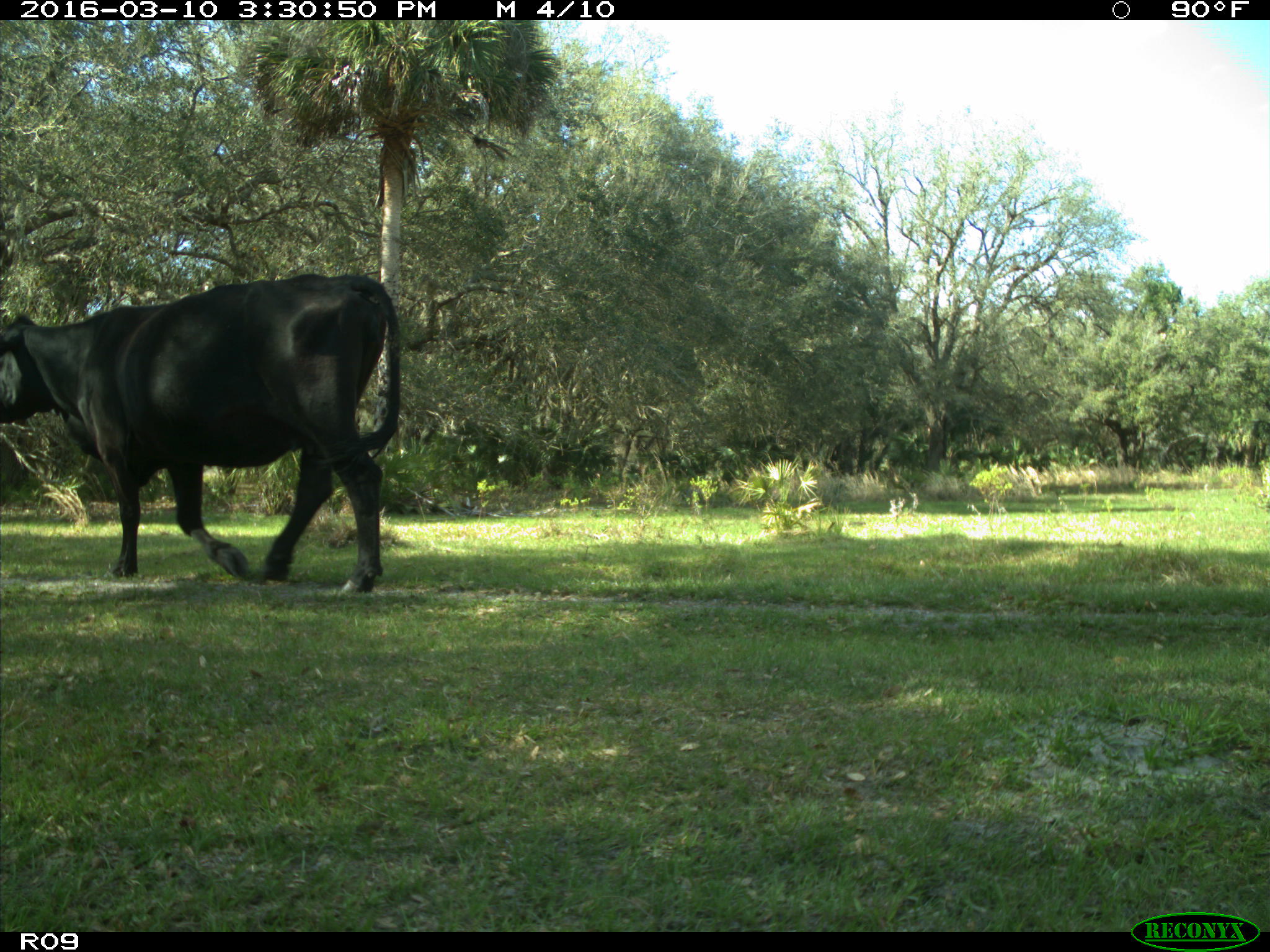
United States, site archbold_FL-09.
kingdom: Animalia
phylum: Chordata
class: Mammalia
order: Artiodactyla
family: Bovidae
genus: Bos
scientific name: Bos taurus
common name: domestic cow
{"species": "Bos taurus (domestic cow)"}